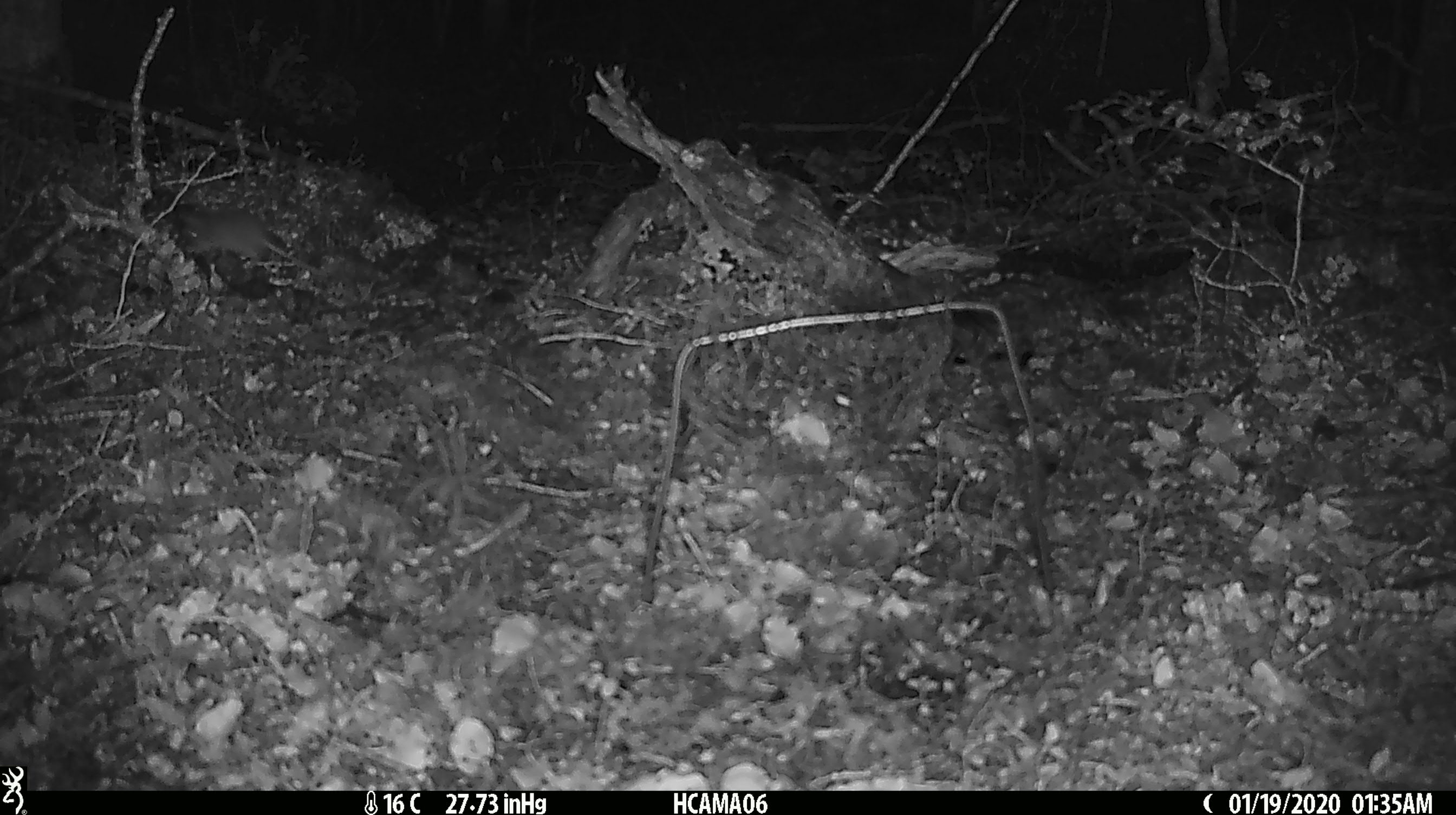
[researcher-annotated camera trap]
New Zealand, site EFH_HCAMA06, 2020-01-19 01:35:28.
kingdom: Animalia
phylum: Chordata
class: Mammalia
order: Rodentia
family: Muridae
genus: Mus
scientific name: Mus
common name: mouse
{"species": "mouse (Mus)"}